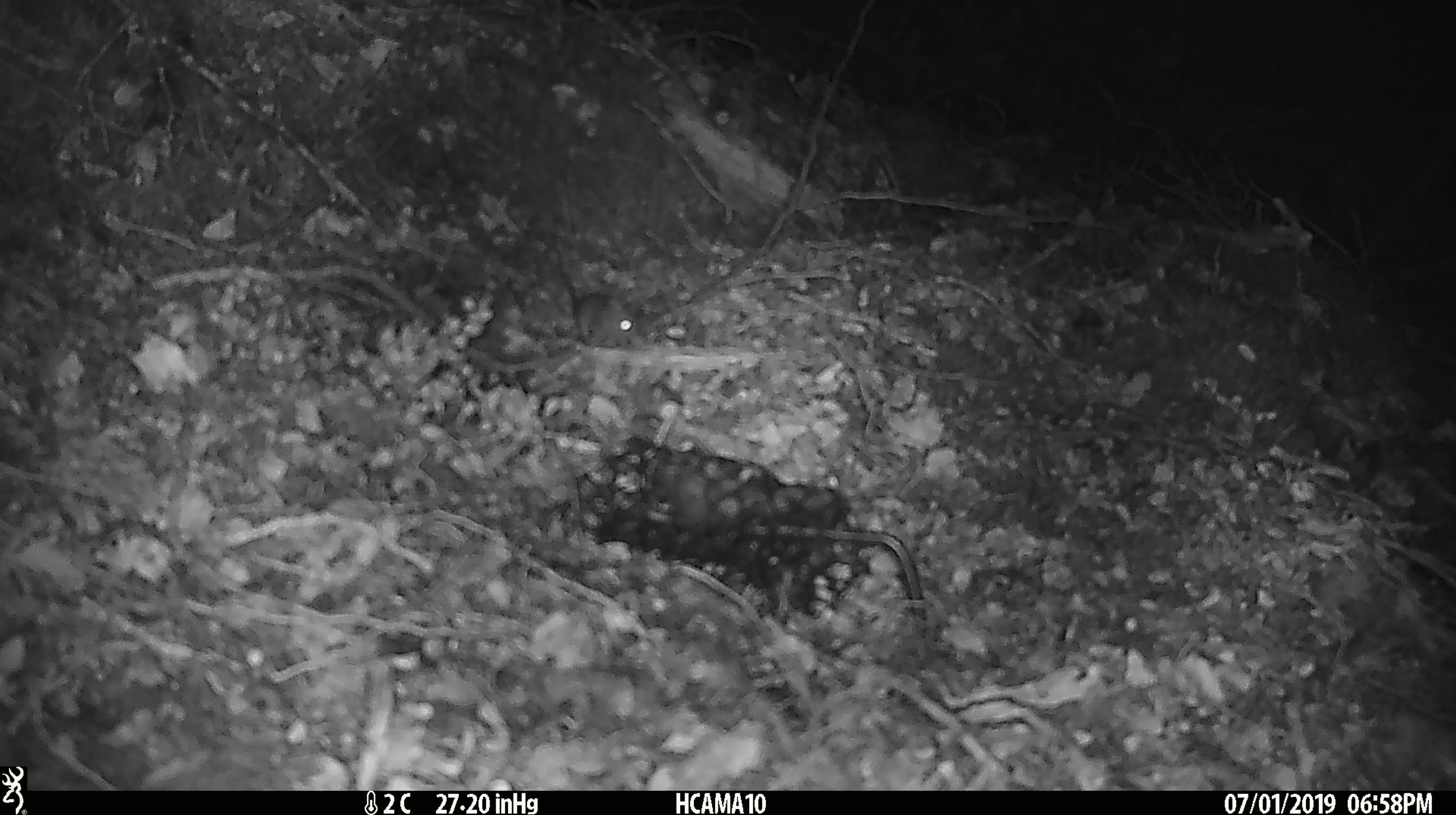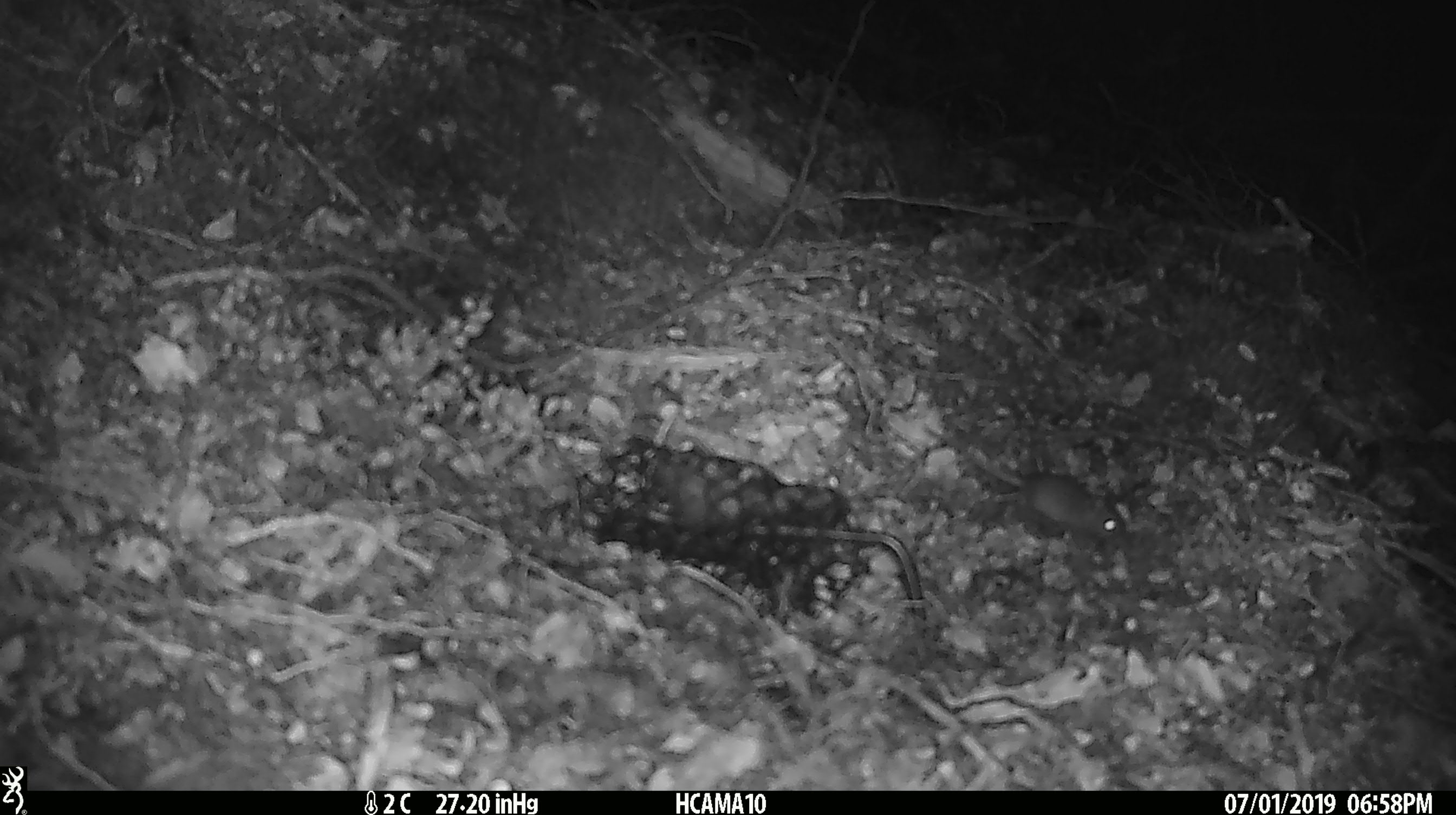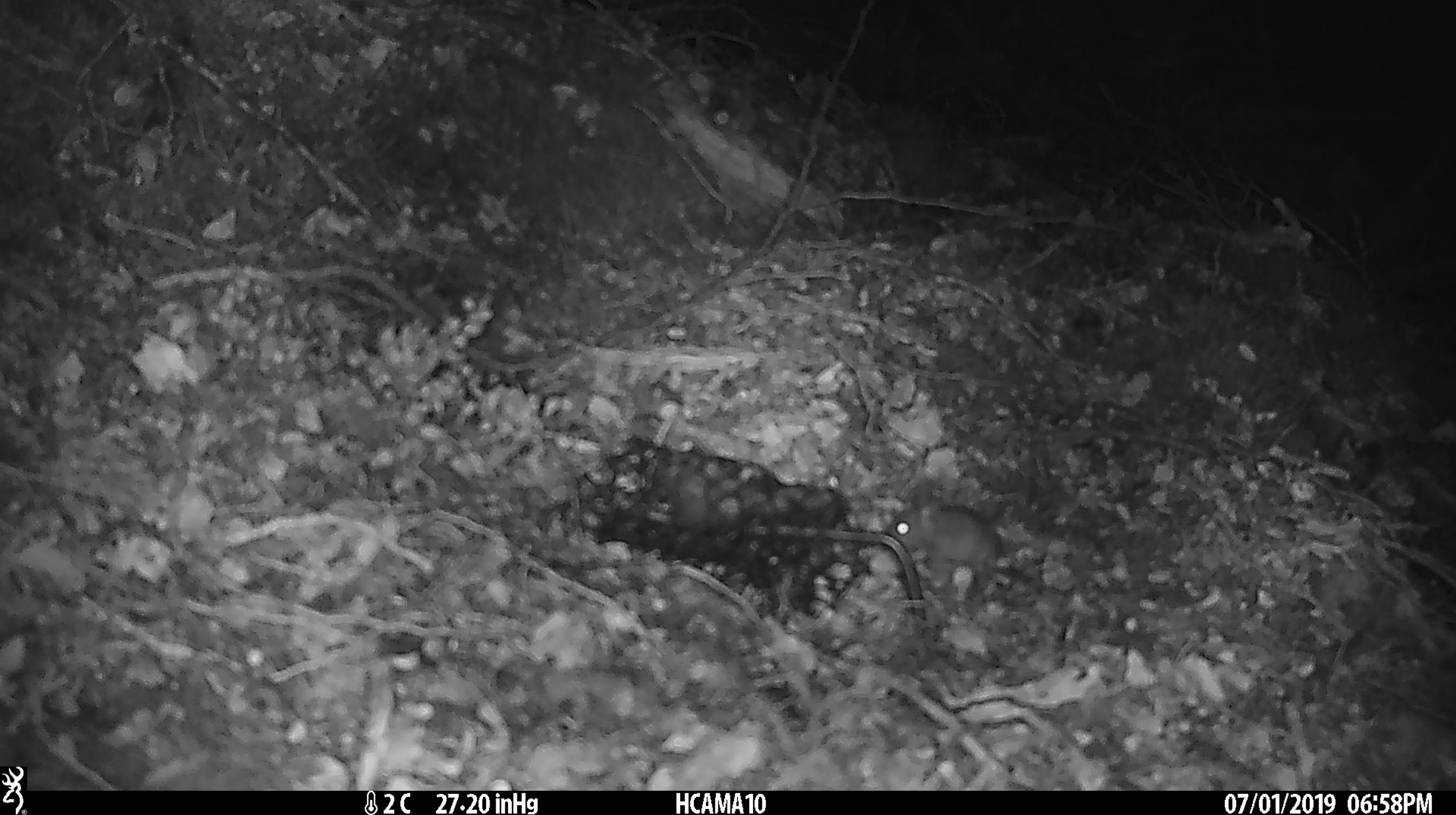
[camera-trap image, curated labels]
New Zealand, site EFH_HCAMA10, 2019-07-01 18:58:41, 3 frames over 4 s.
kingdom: Animalia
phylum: Chordata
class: Mammalia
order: Rodentia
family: Muridae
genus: Mus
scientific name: Mus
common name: mouse